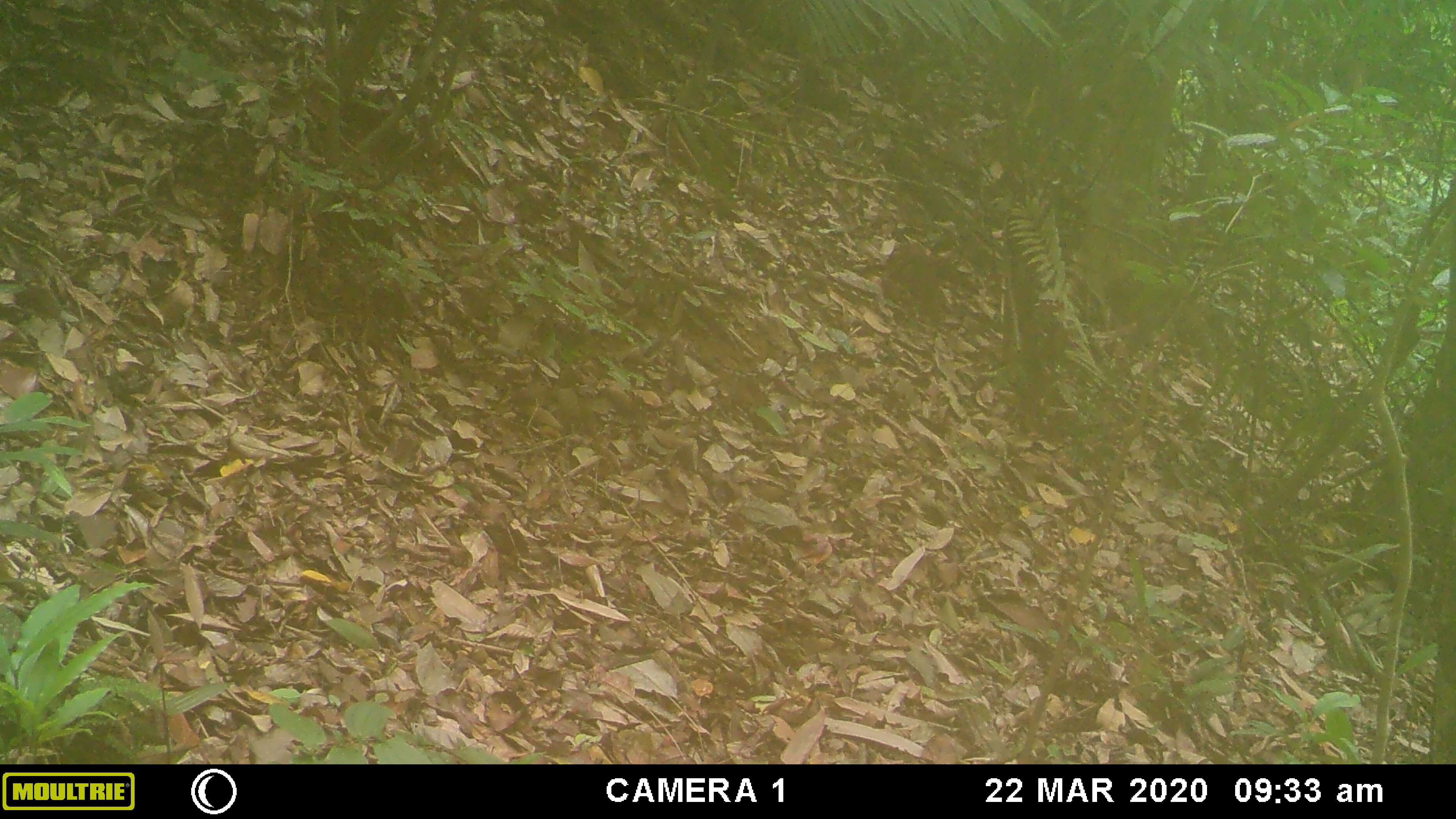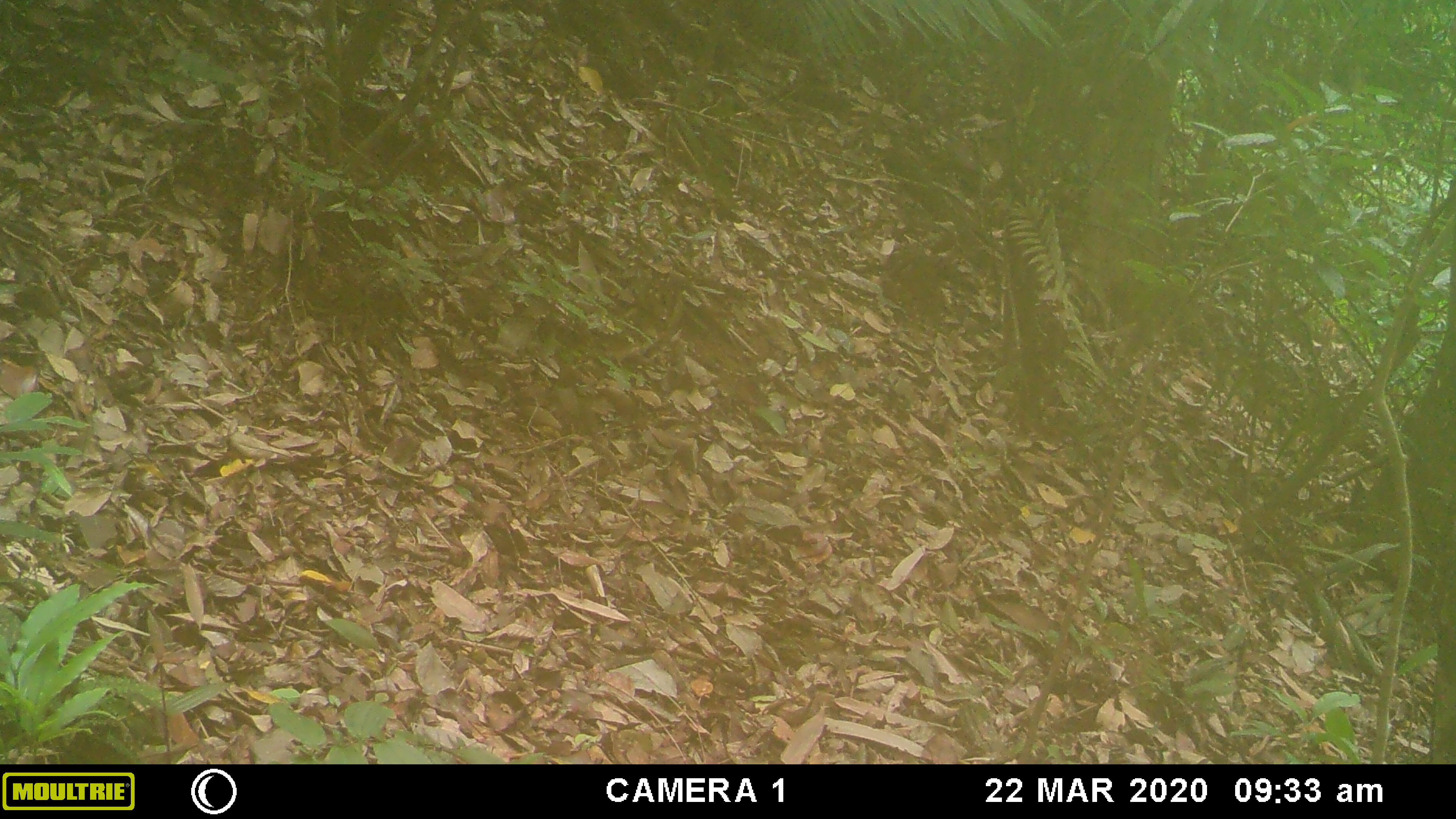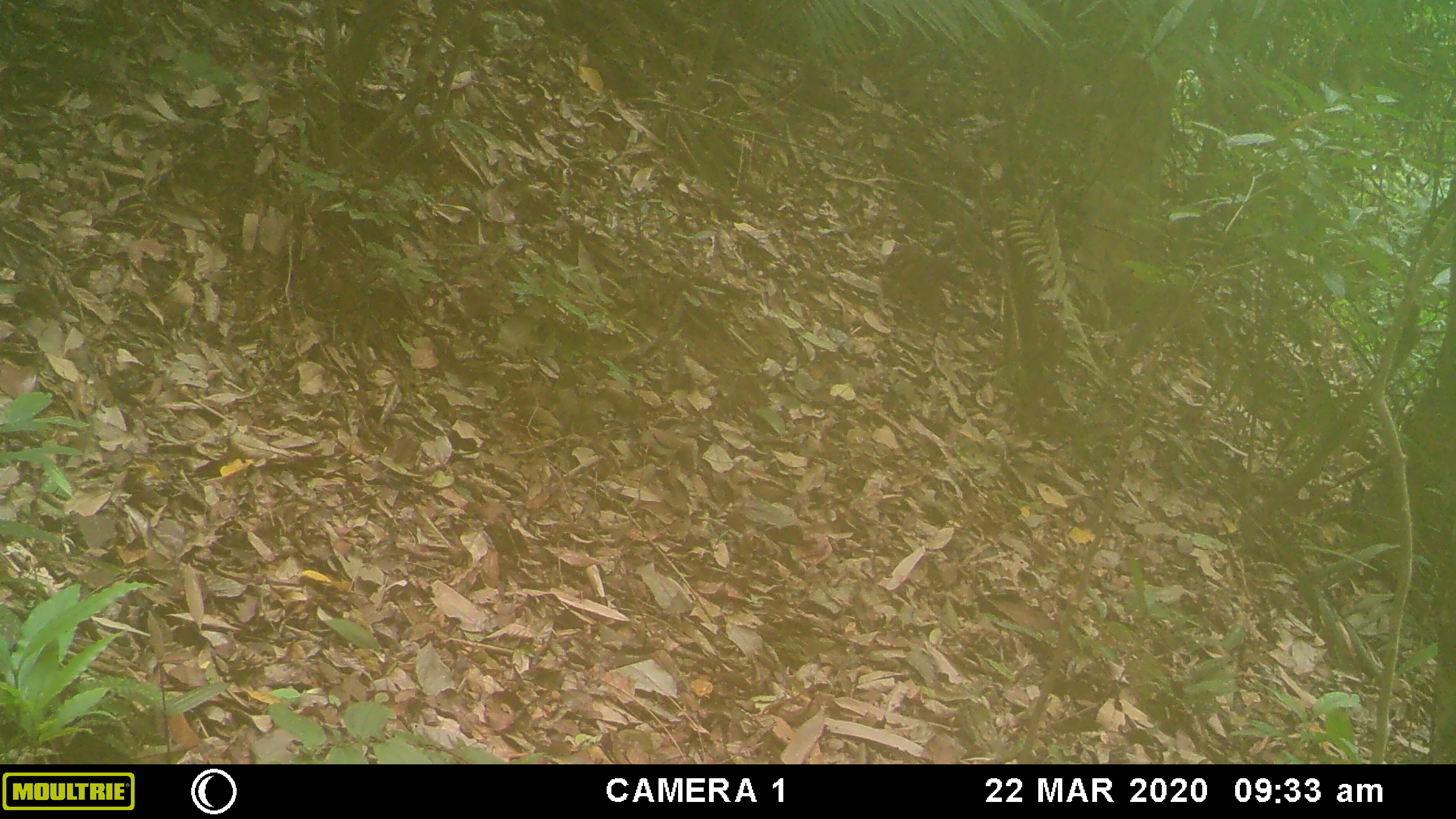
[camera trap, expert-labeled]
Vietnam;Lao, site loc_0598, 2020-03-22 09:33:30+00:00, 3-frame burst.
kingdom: Animalia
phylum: Chordata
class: Mammalia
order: Primates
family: Cercopithecidae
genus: Macaca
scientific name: Macaca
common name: macaques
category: assam or rhesus macaque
Assam or rhesus macaque (macaques) (Macaca). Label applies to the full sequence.